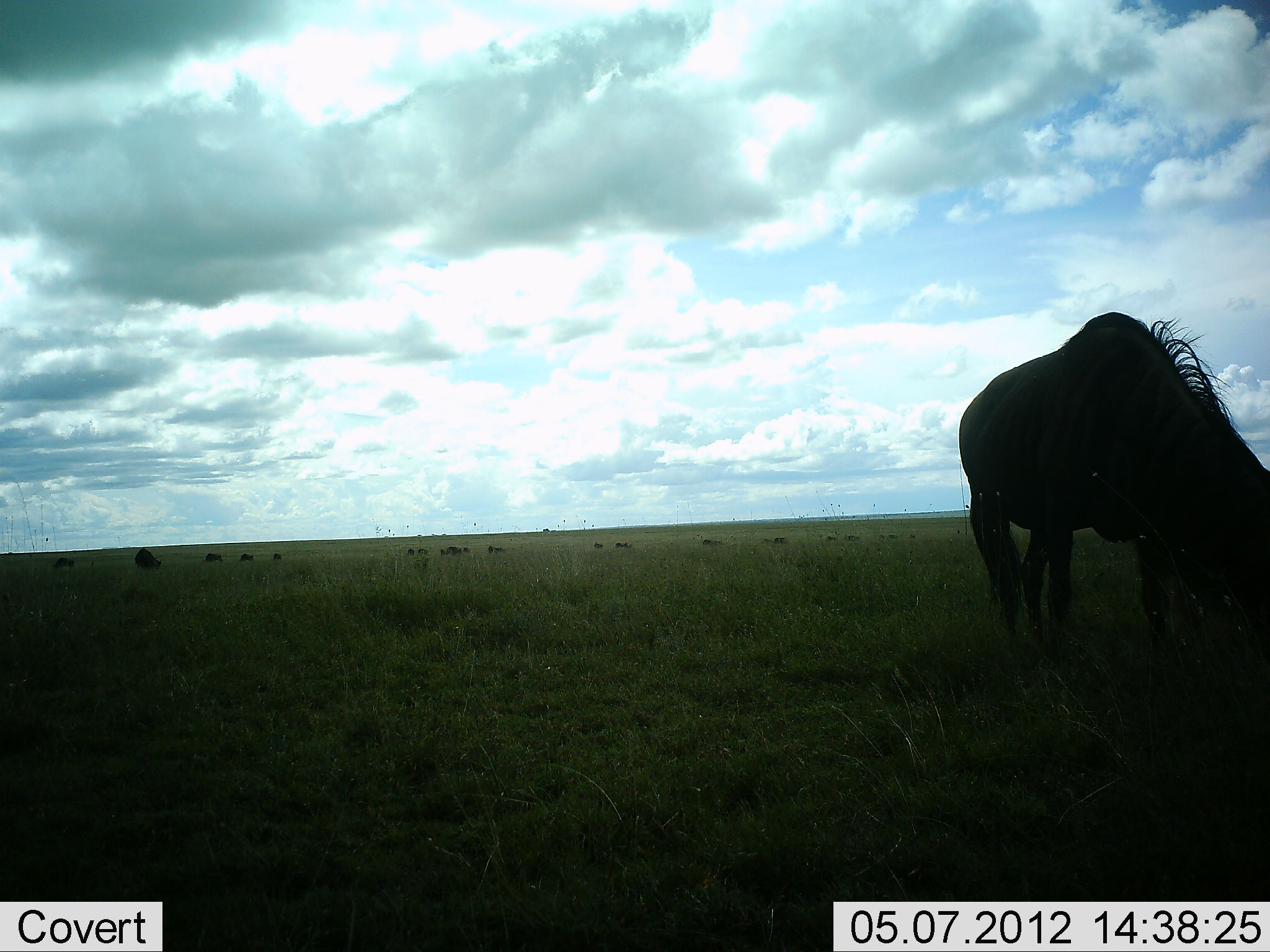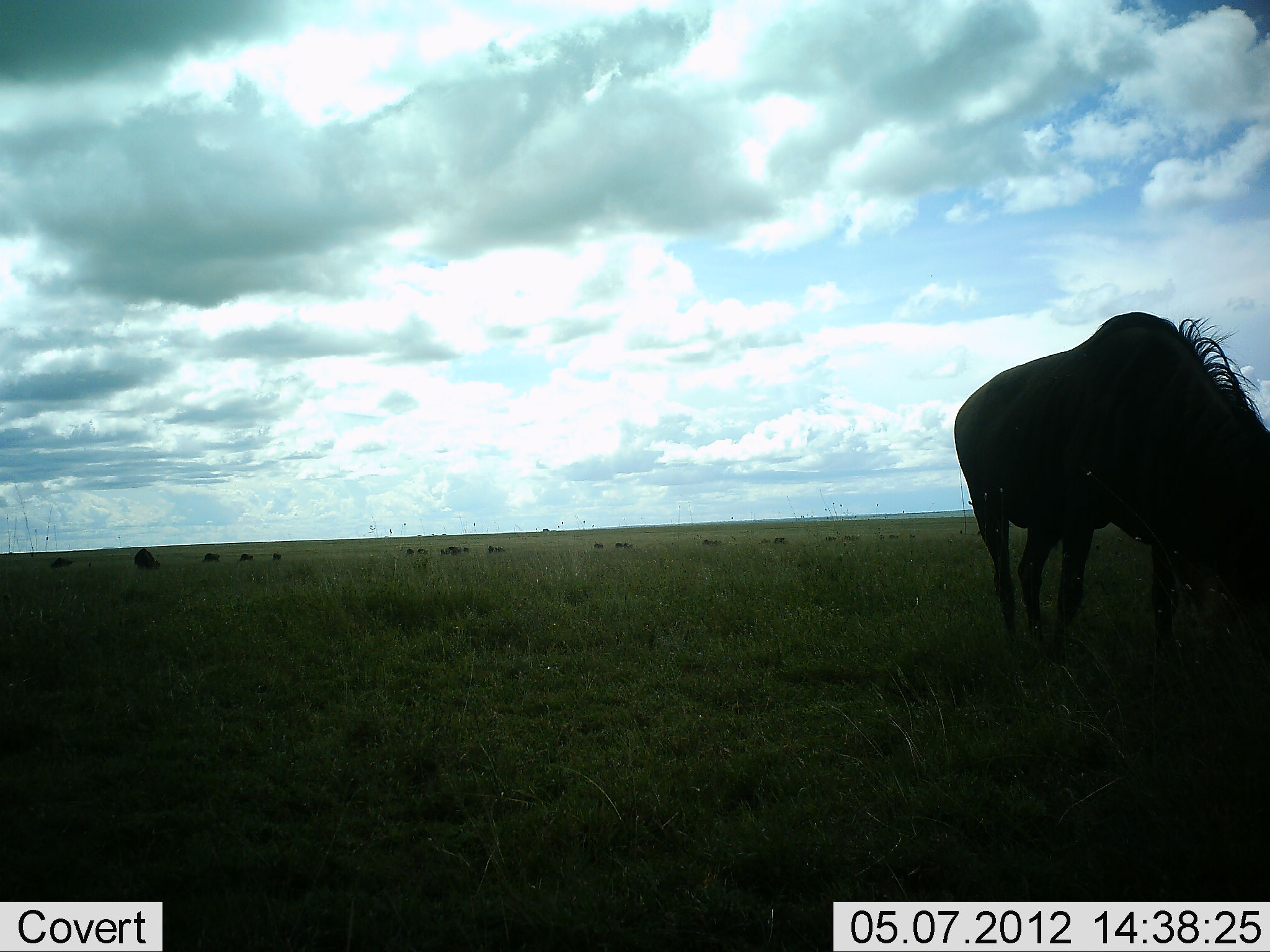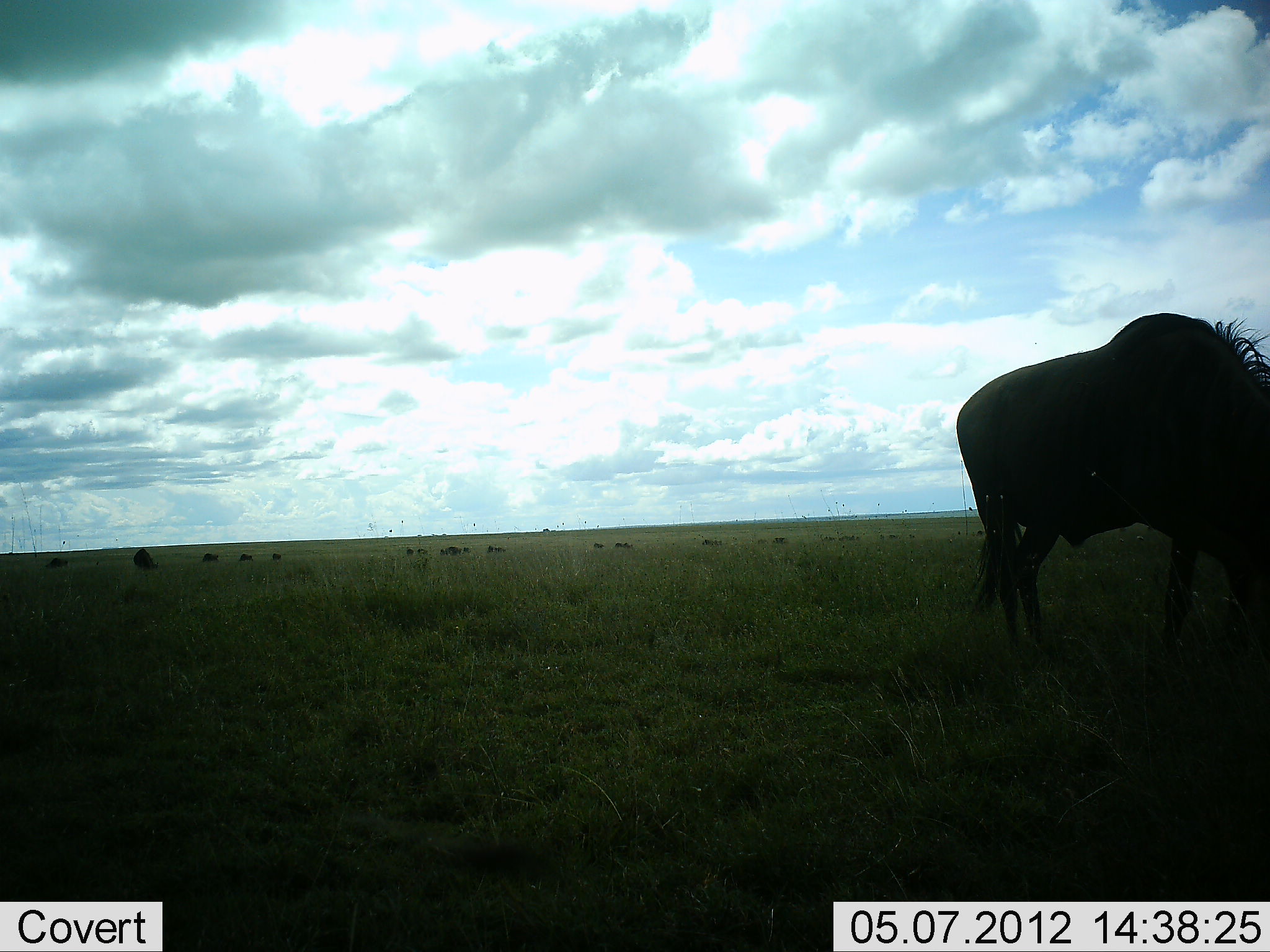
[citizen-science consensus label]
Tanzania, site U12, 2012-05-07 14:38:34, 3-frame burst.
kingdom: Animalia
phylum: Chordata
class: Mammalia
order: Artiodactyla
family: Bovidae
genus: Connochaetes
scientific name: Connochaetes taurinus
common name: blue wildebeest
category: wildebeest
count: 11-50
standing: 40%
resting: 0%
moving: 30%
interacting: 10%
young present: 0%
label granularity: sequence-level